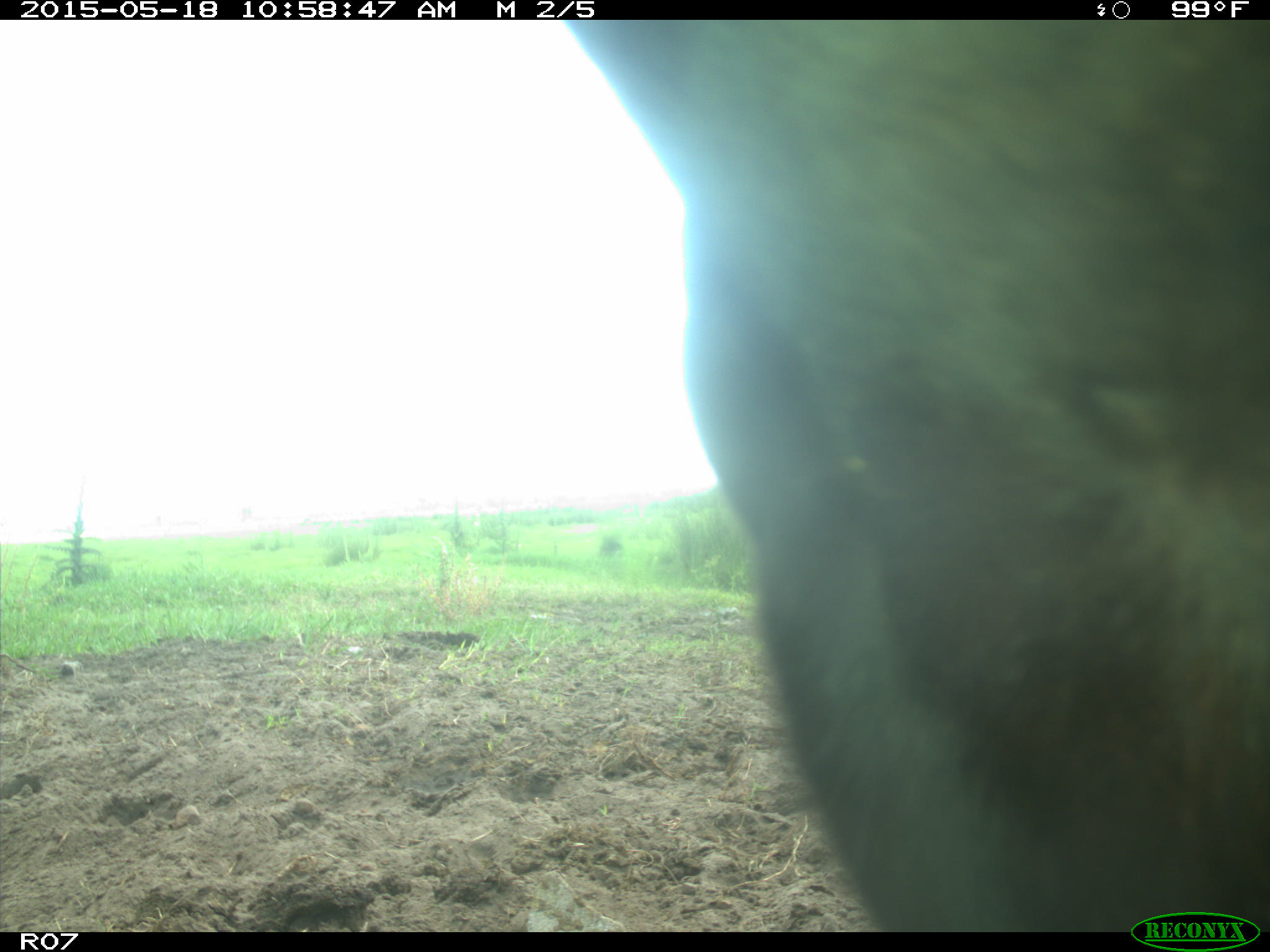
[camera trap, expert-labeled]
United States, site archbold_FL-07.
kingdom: Animalia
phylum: Chordata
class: Mammalia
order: Artiodactyla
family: Bovidae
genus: Bos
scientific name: Bos taurus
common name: domestic cow